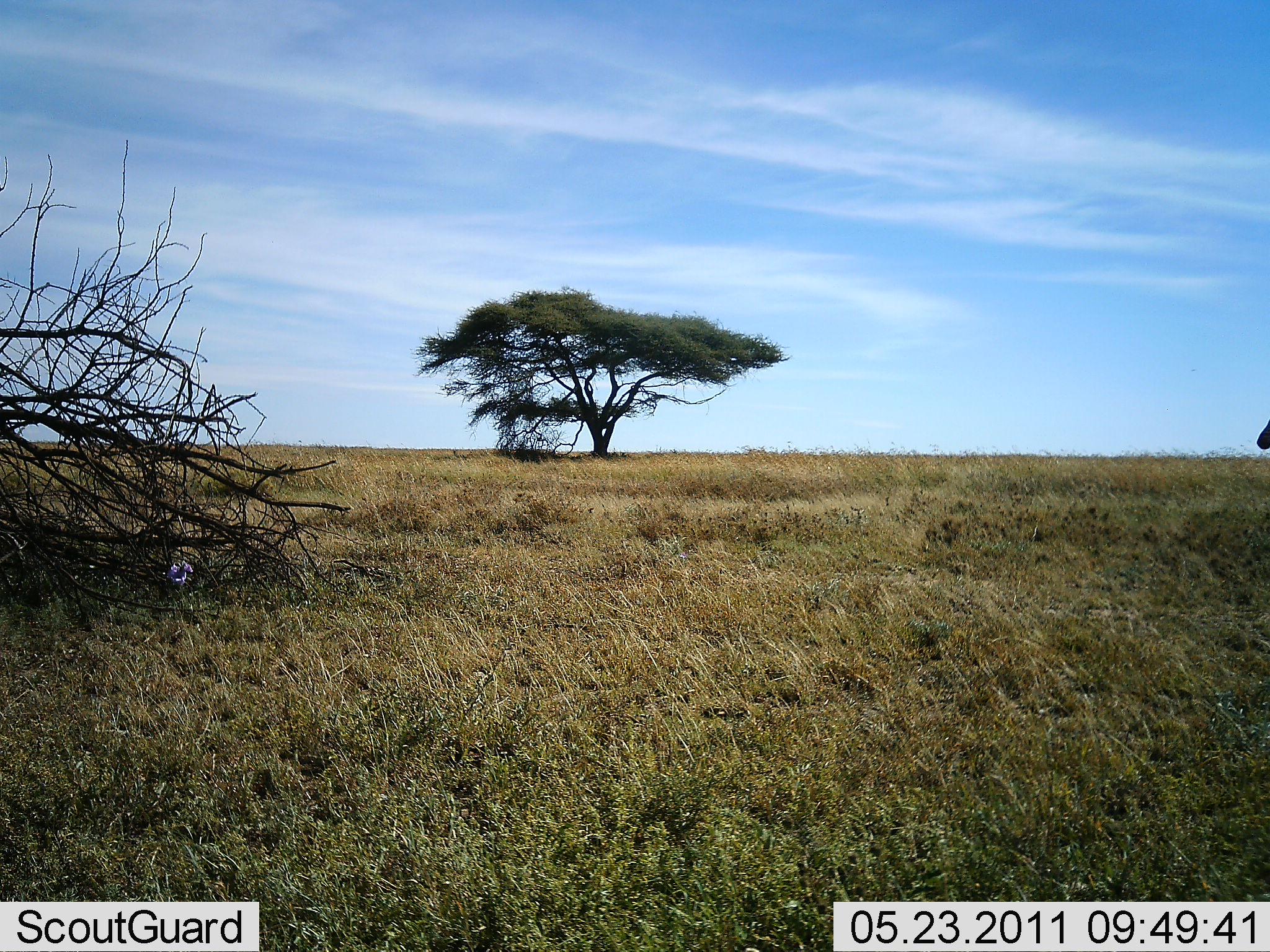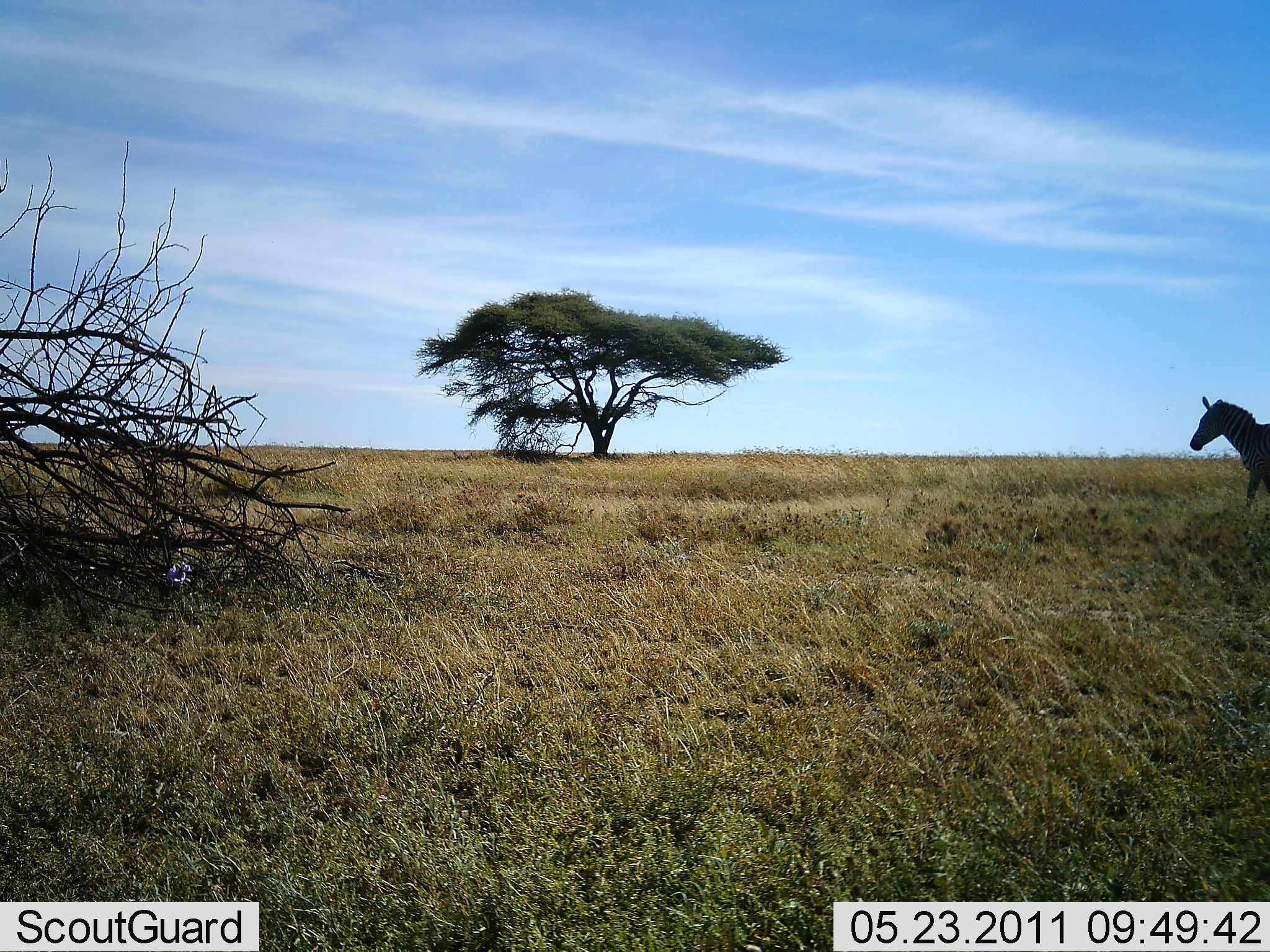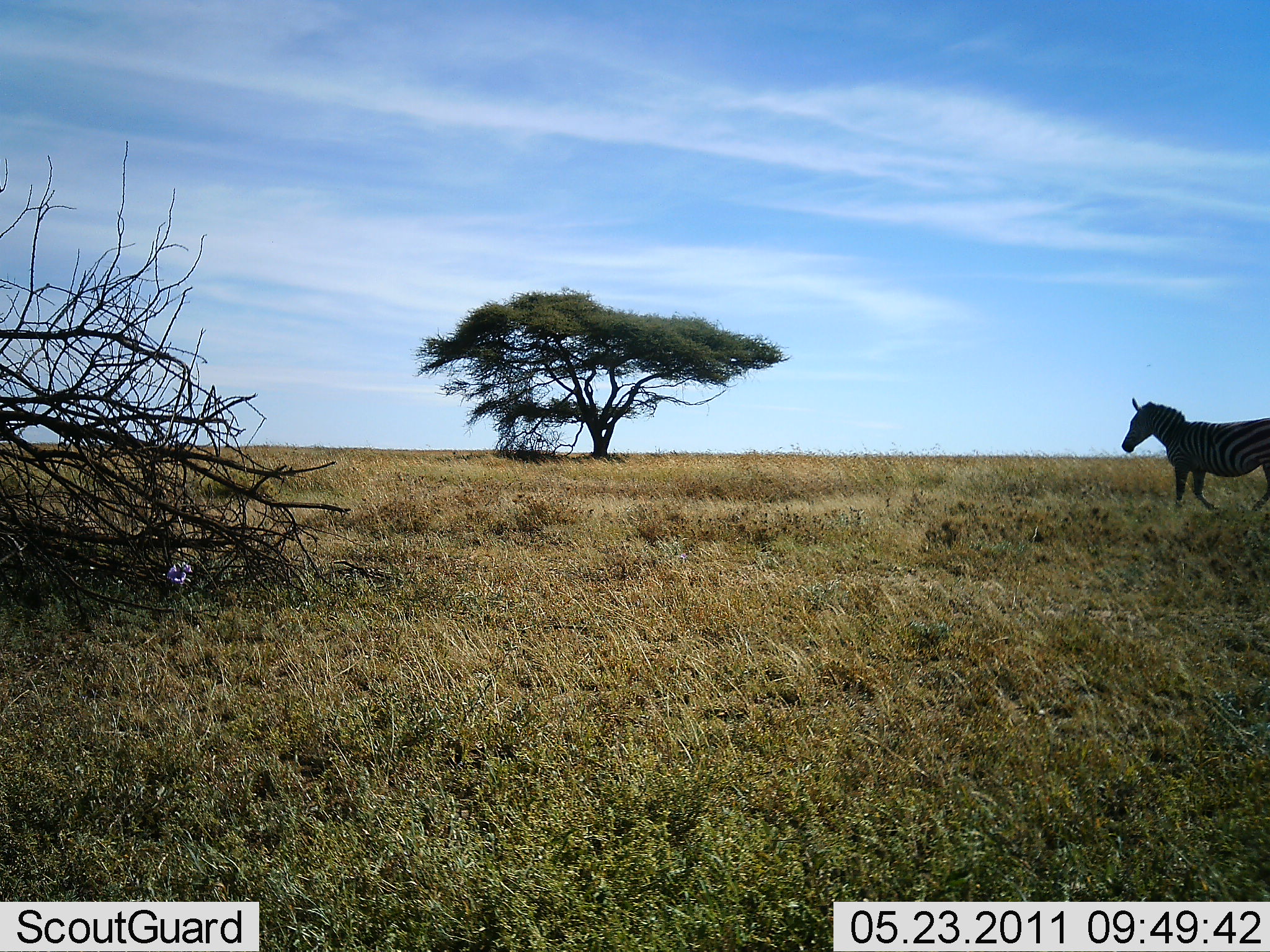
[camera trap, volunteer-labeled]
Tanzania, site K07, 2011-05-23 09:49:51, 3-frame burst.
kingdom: Animalia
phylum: Chordata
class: Mammalia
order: Perissodactyla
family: Equidae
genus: Equus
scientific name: Equus quagga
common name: plains zebra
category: zebra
Zebra (plains zebra) (Equus quagga), count 1. Behavior (volunteer vote fractions): standing 7%, resting 0%, moving 93%, interacting 0%. Young present (vote fraction): 0%. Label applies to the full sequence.